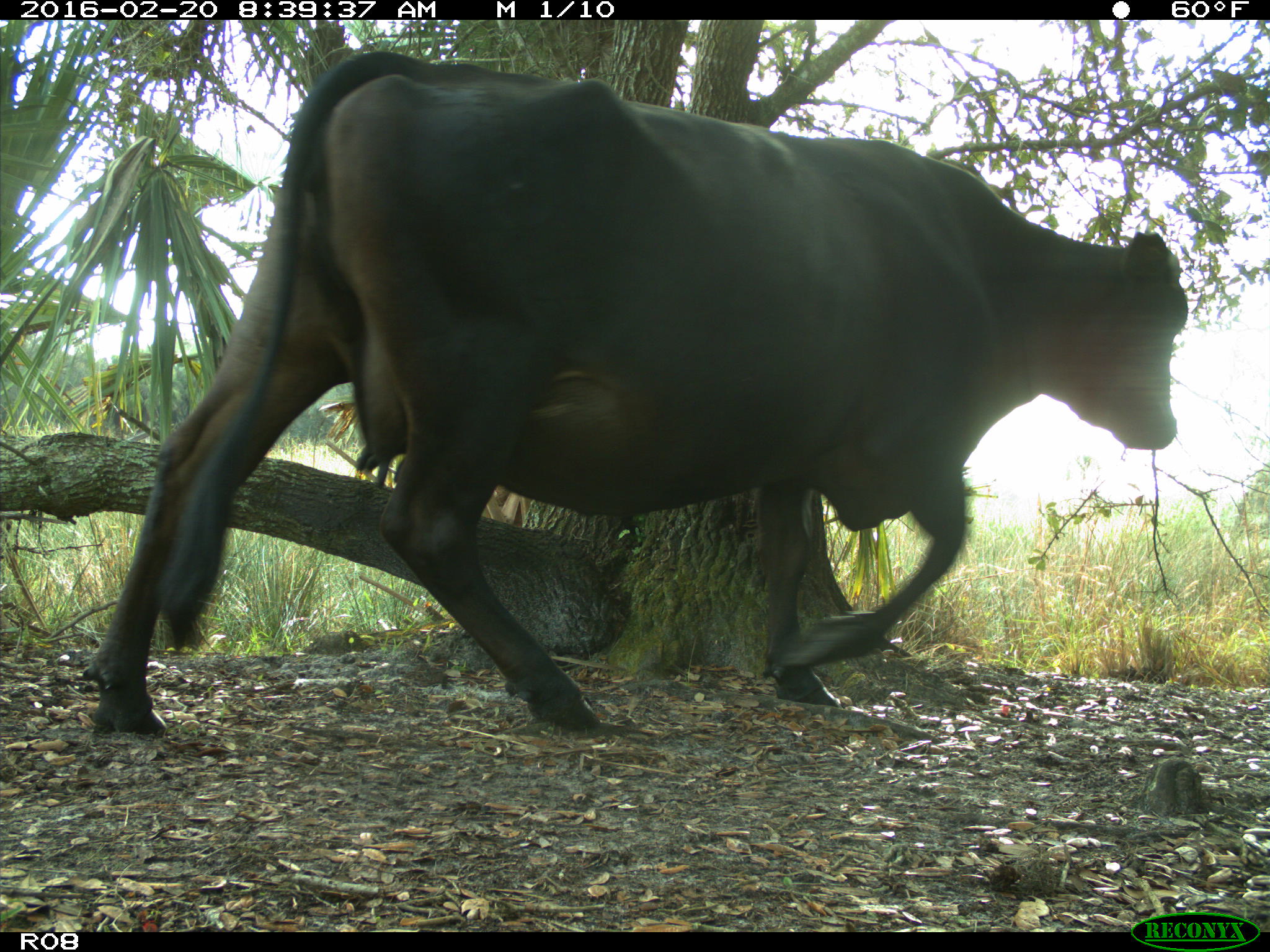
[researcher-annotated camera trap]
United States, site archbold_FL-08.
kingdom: Animalia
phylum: Chordata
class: Mammalia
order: Artiodactyla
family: Bovidae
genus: Bos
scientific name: Bos taurus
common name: domestic cow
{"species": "Bos taurus (domestic cow)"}